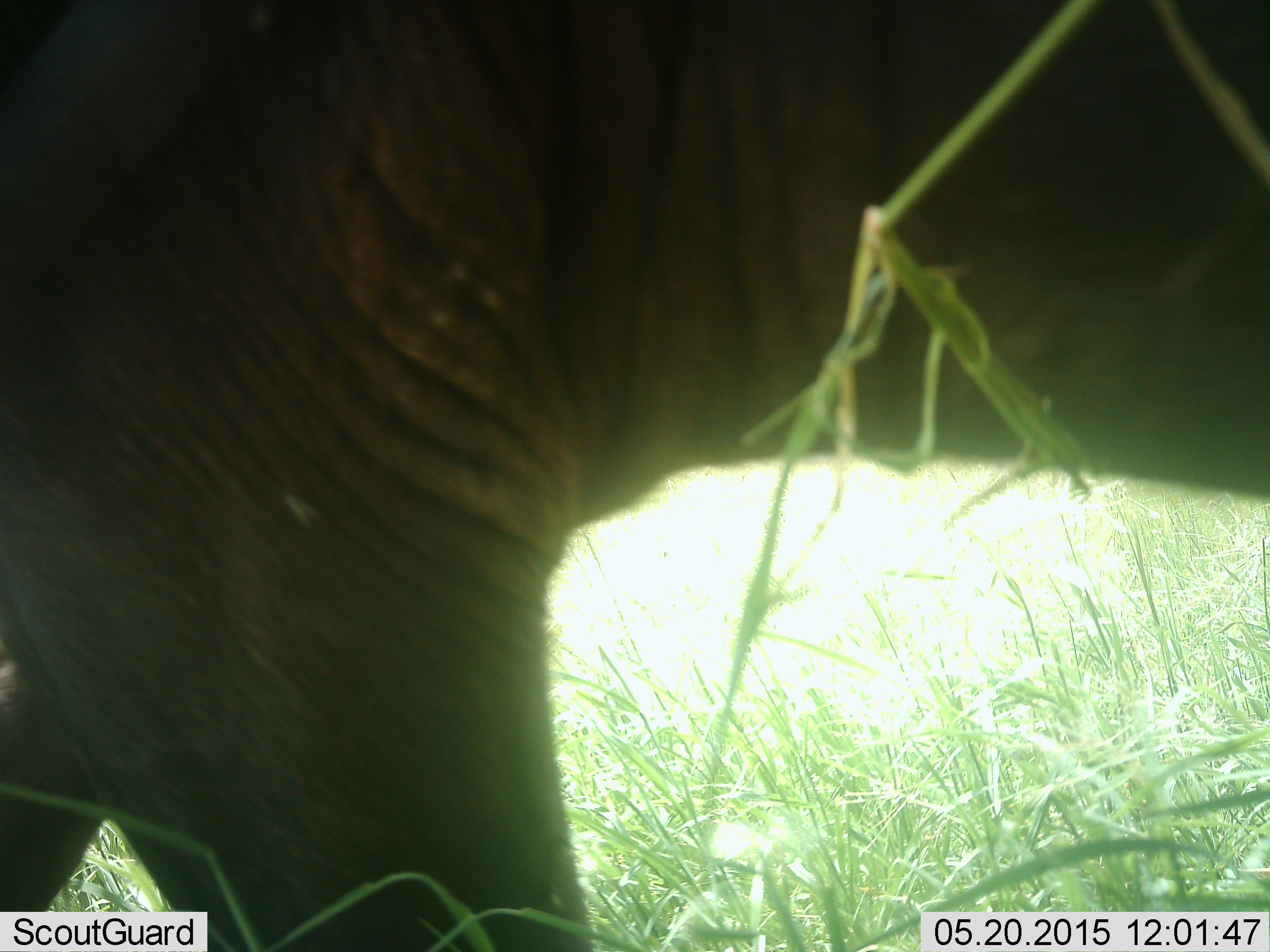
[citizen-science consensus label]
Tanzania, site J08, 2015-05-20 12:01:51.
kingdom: Animalia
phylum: Chordata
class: Mammalia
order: Artiodactyla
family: Bovidae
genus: Connochaetes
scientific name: Connochaetes taurinus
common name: blue wildebeest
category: wildebeest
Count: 1.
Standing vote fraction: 50%.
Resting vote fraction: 0%.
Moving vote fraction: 50%.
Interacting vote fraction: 0%.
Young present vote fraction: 0%.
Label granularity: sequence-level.